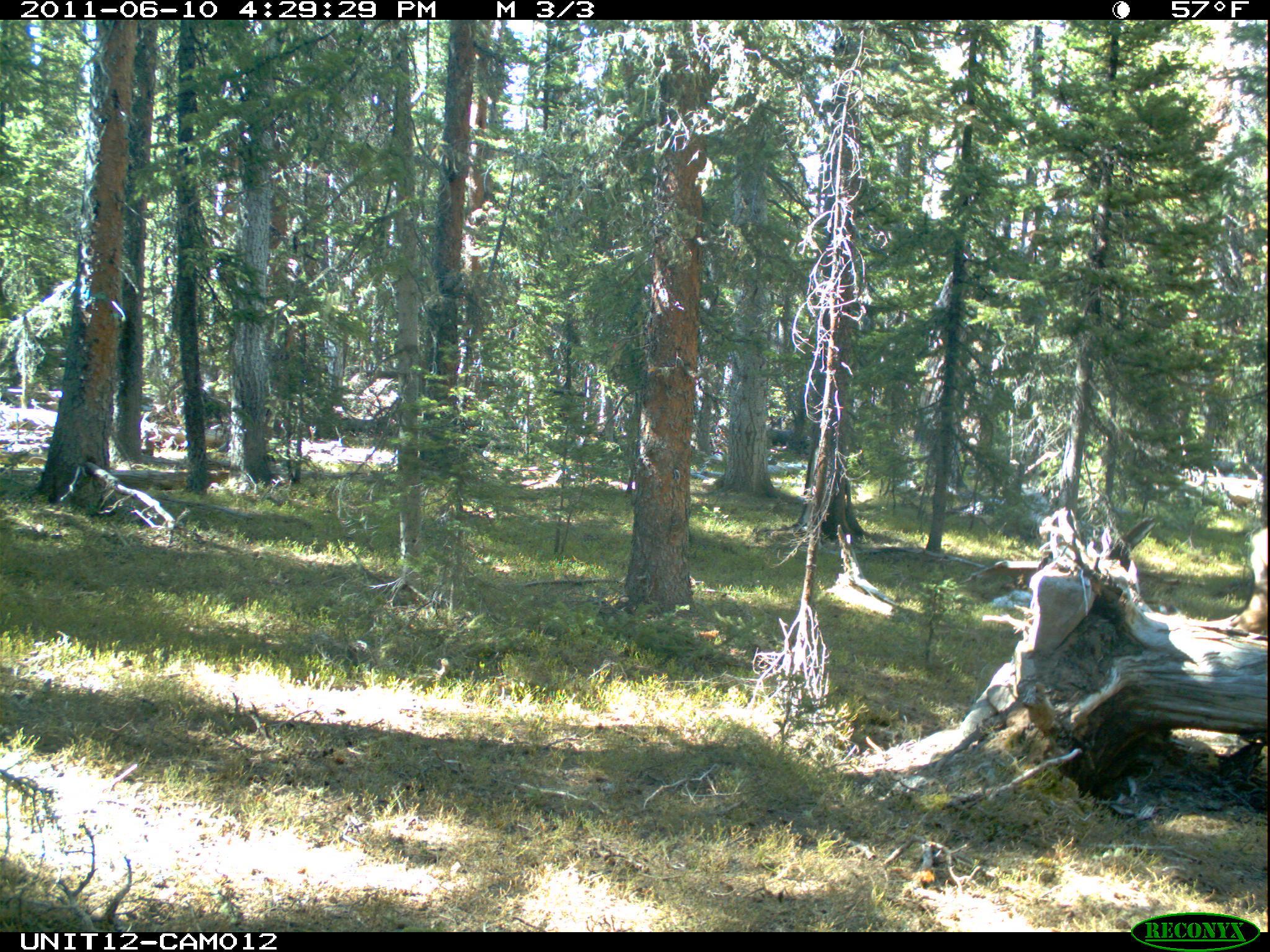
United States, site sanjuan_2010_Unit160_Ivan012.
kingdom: Animalia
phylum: Chordata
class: Mammalia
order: Artiodactyla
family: Cervidae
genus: Cervus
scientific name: Cervus elaphus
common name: red deer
Cervus elaphus (red deer).